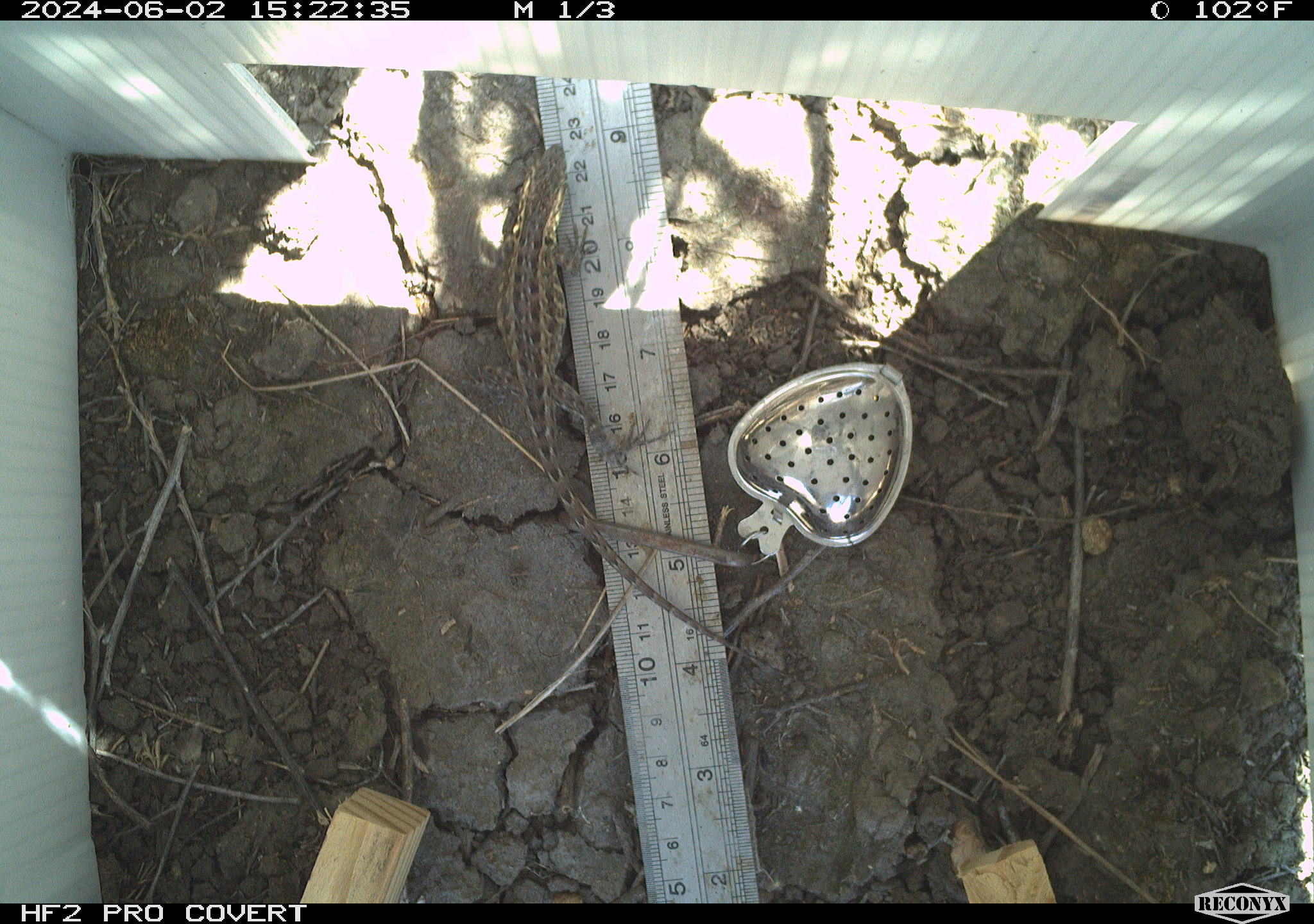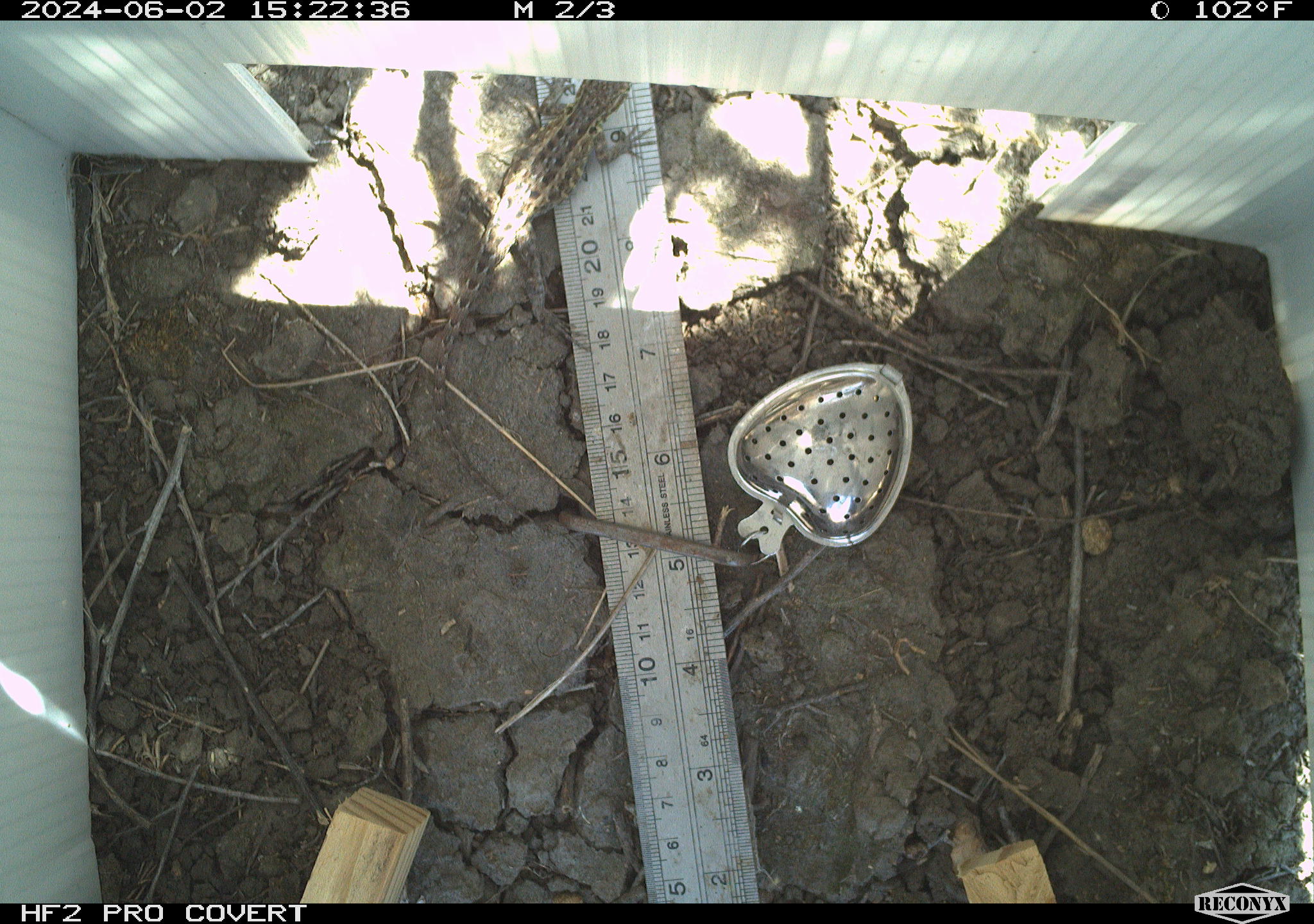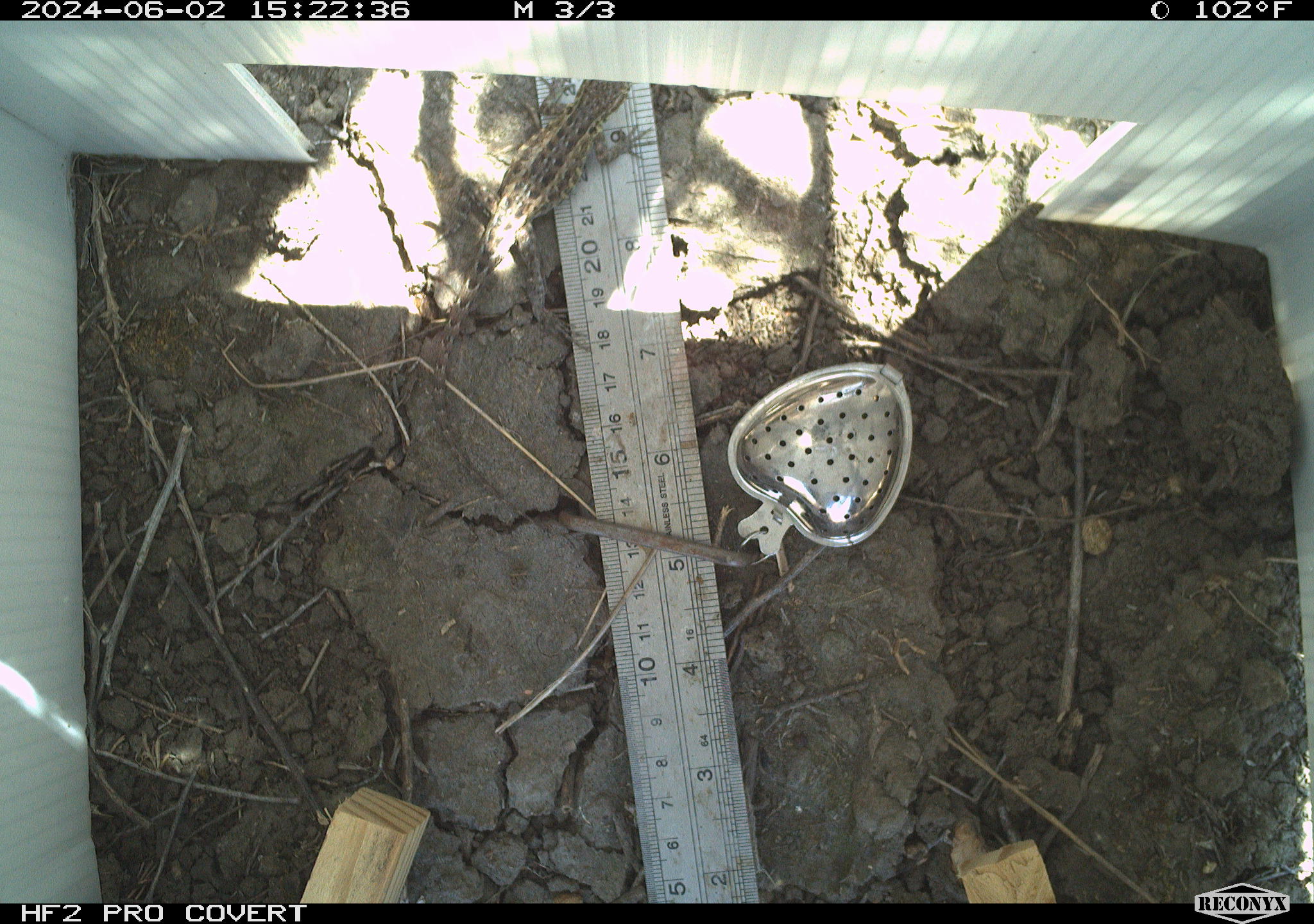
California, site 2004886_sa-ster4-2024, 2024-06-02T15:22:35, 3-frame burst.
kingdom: Animalia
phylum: Chordata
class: Reptilia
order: Squamata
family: Phrynosomatidae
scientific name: Phrynosomatidae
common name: phrynosomatid lizards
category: phrynosomatidae family